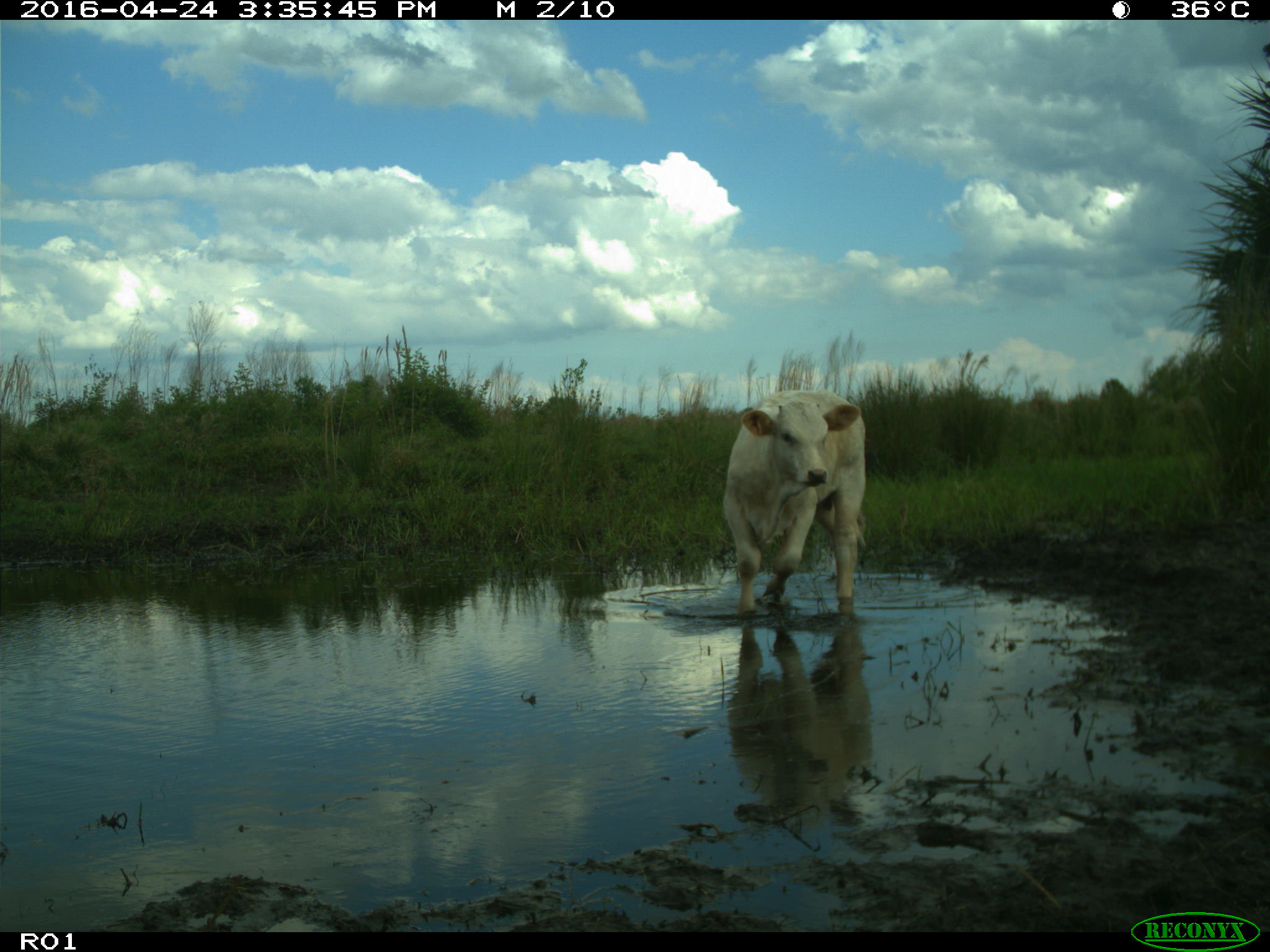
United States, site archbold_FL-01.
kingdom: Animalia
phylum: Chordata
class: Mammalia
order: Artiodactyla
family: Bovidae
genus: Bos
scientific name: Bos taurus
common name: domestic cow